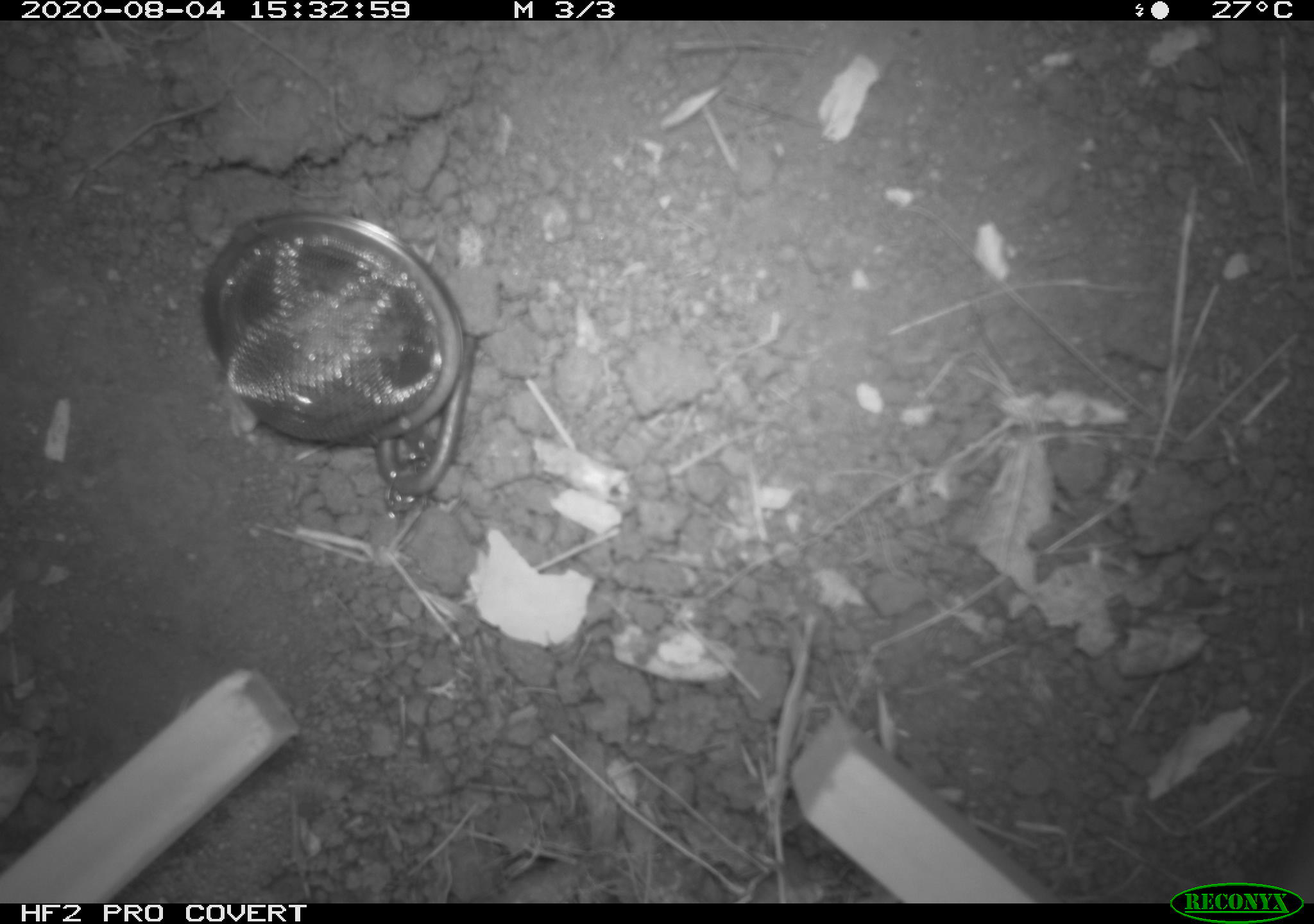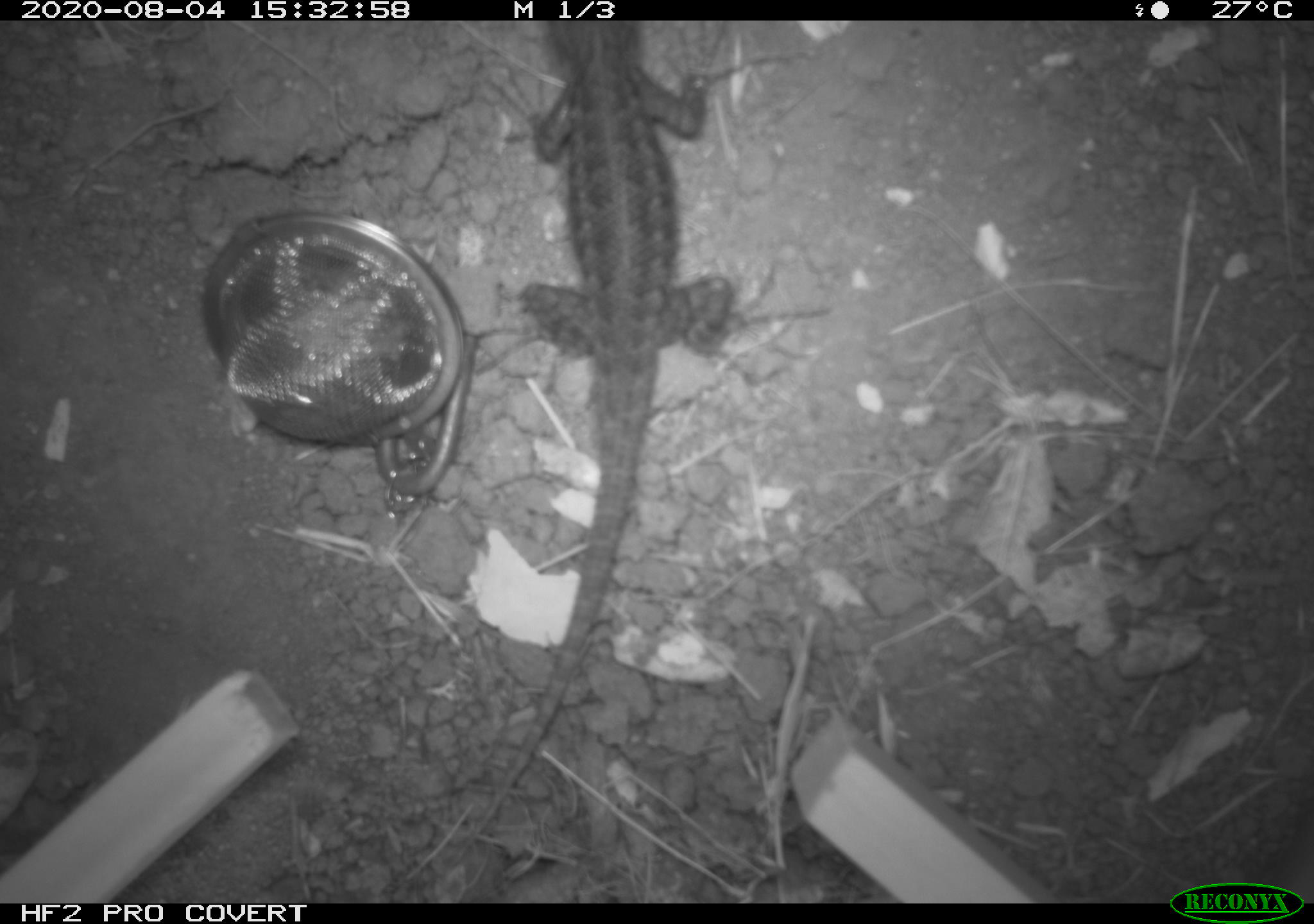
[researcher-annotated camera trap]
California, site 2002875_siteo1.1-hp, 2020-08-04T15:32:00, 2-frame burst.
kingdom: Animalia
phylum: Chordata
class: Reptilia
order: Squamata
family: Phrynosomatidae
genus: Sceloporus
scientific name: Sceloporus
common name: spiny lizards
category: sceloporus species